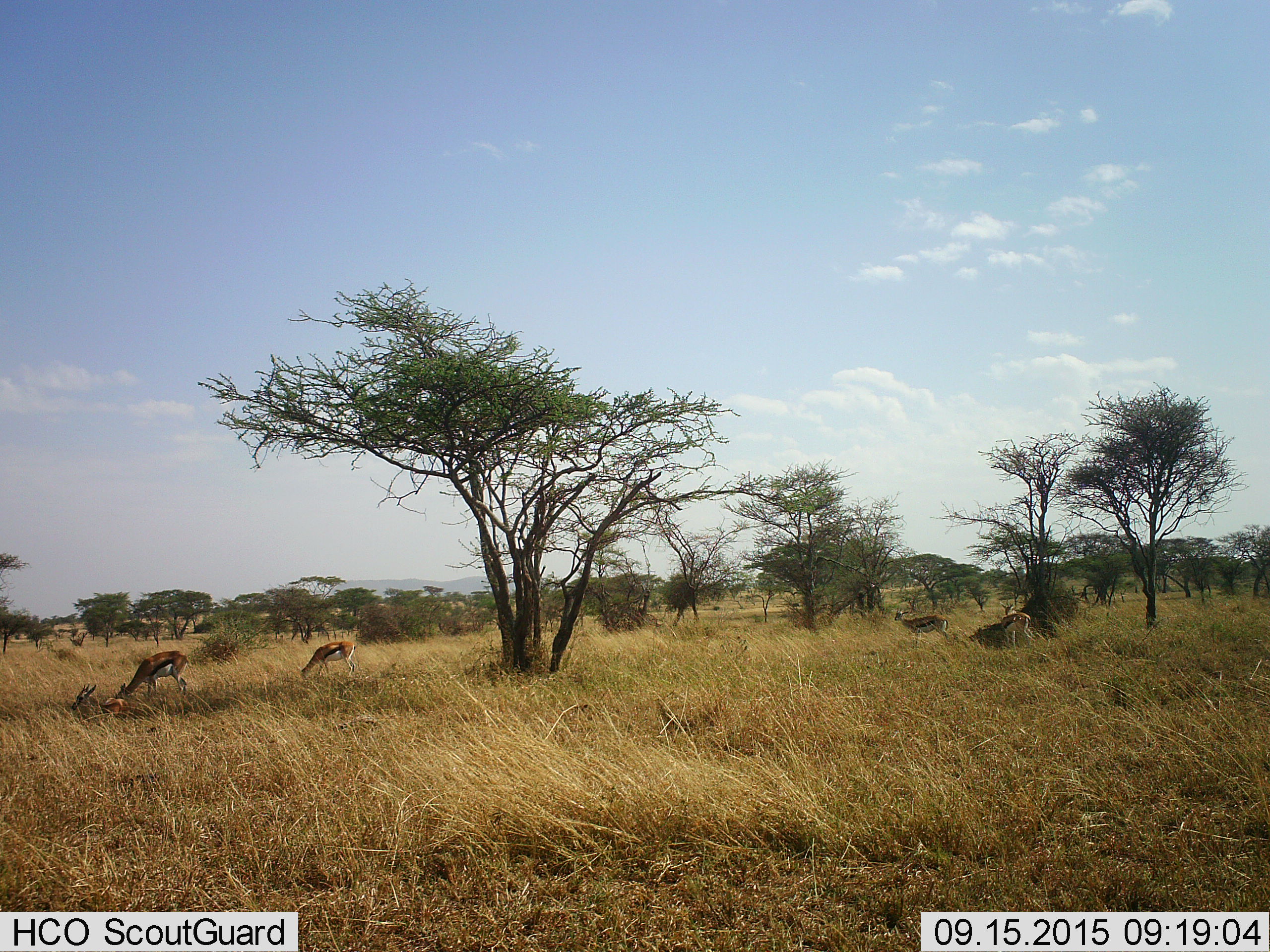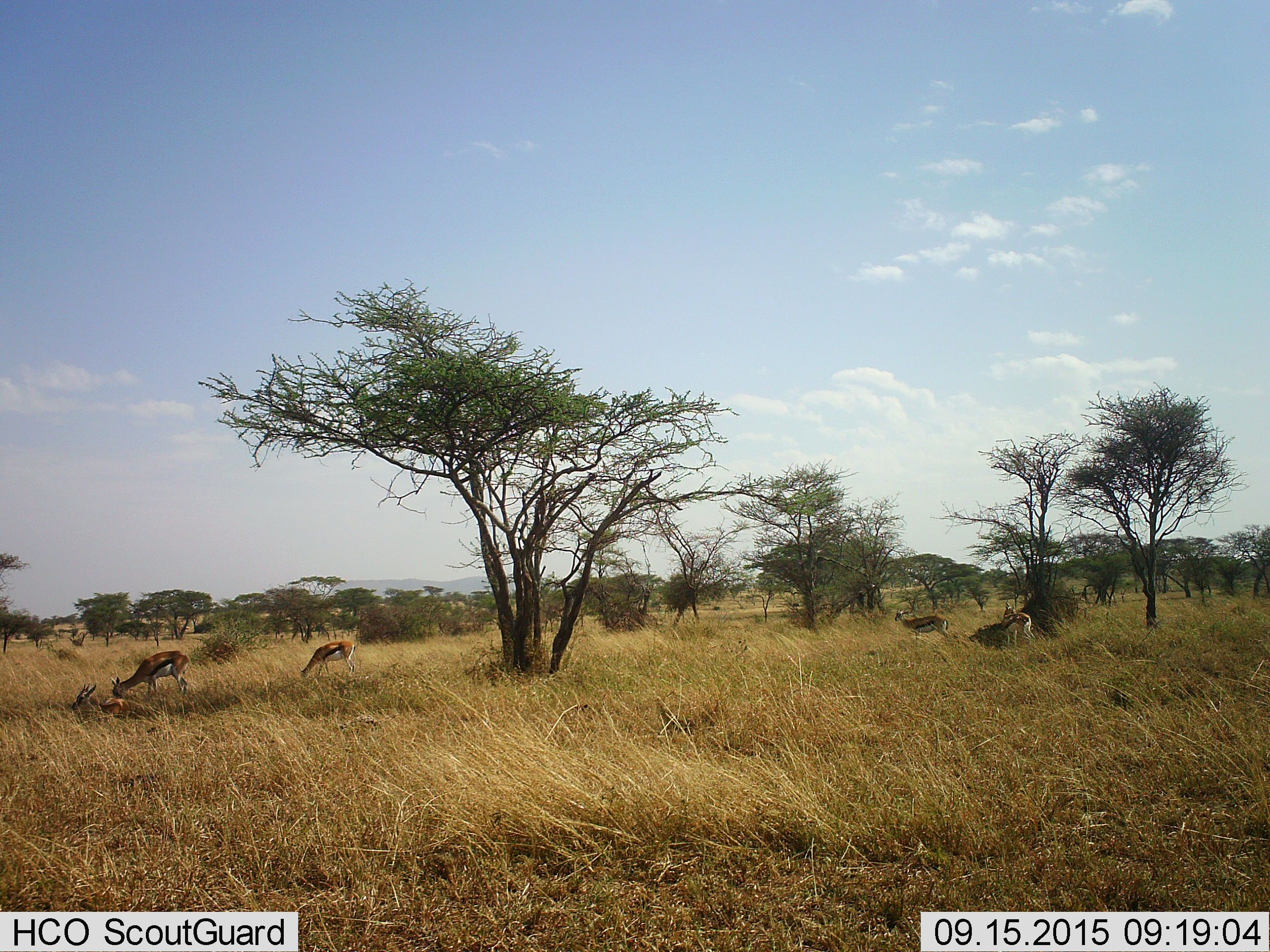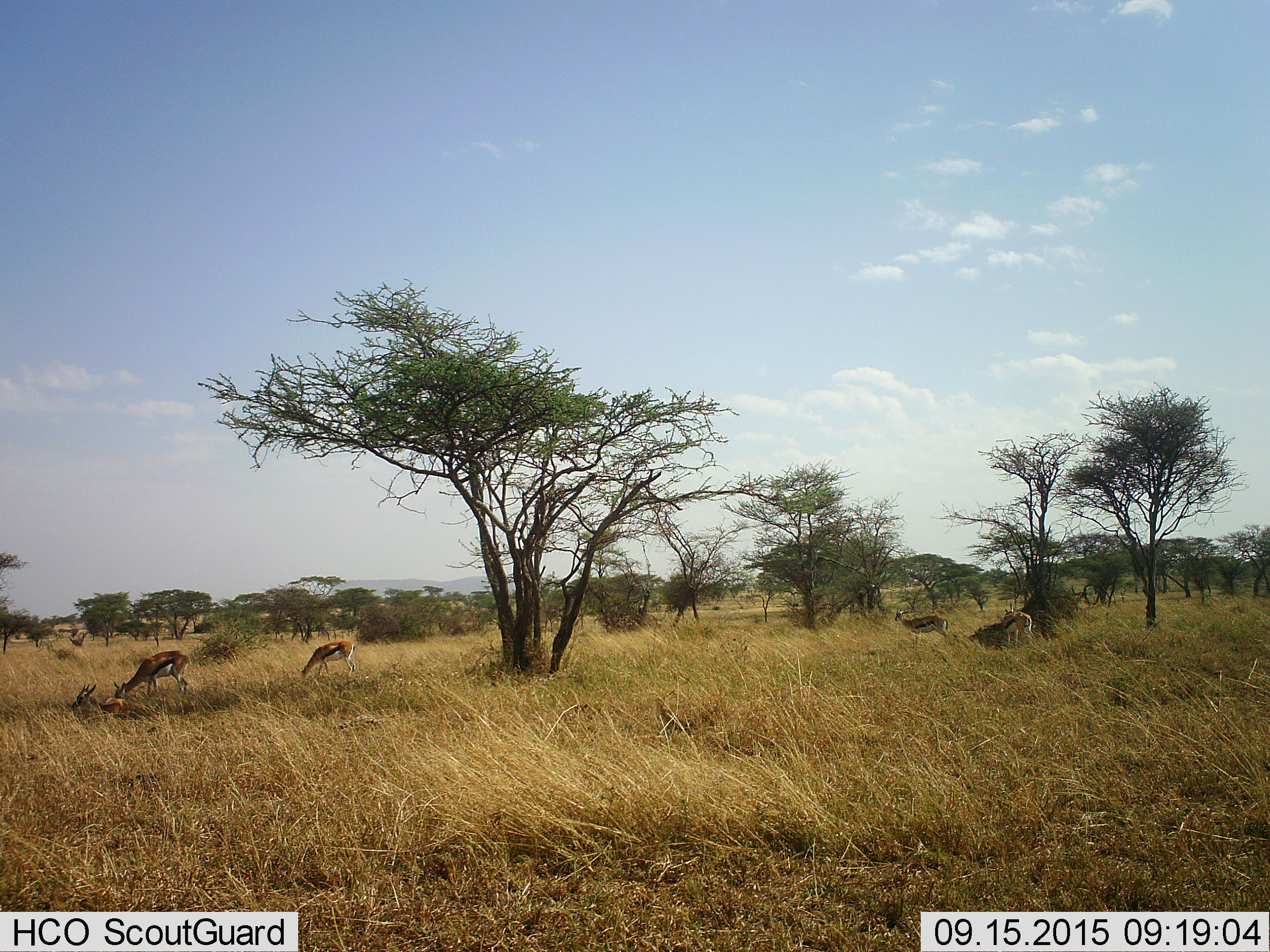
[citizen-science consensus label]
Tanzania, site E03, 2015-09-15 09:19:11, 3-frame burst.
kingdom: Animalia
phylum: Chordata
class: Mammalia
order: Artiodactyla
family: Bovidae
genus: Eudorcas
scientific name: Eudorcas thomsonii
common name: thomson's gazelle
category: gazellethomsons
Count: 5.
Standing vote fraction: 75%.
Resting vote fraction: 67%.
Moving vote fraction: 8%.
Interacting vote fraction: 17%.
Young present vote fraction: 8%.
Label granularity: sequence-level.